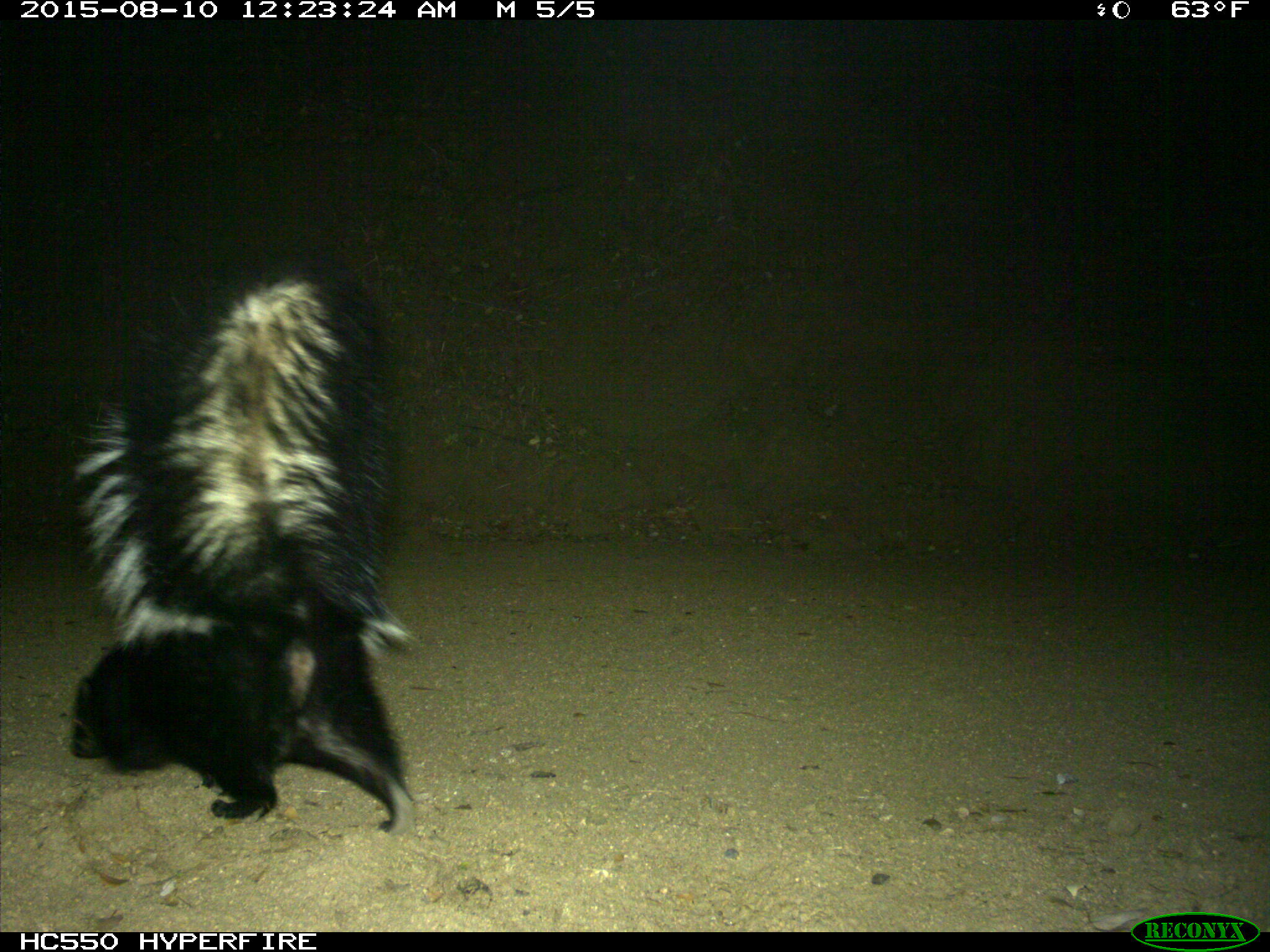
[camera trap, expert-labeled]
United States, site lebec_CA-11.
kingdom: Animalia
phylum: Chordata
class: Mammalia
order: Carnivora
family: Mephitidae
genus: Mephitis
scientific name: Mephitis mephitis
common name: striped skunk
Mephitis mephitis (striped skunk).